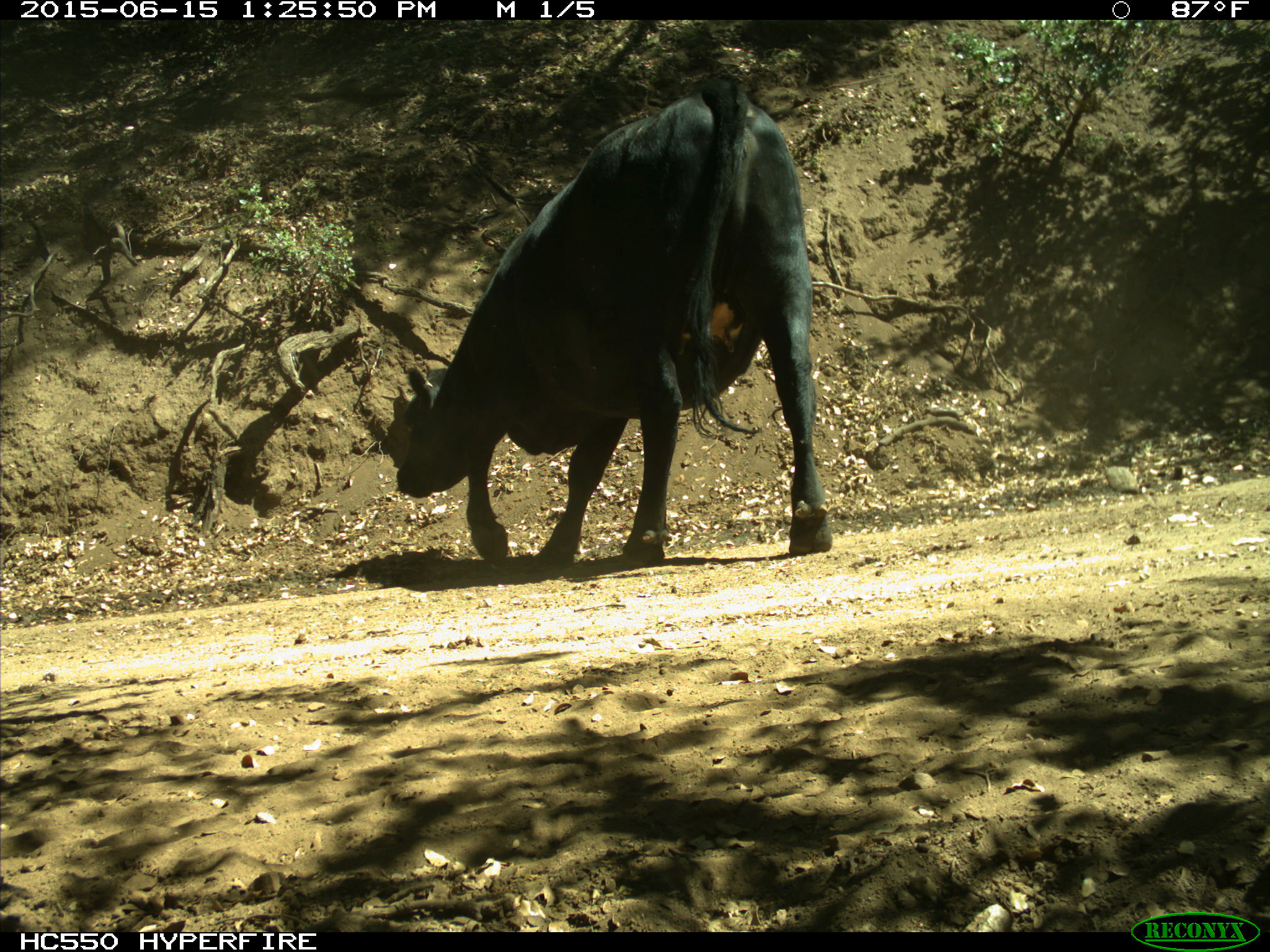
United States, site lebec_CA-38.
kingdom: Animalia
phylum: Chordata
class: Mammalia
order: Artiodactyla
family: Bovidae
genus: Bos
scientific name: Bos taurus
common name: domestic cow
Bos taurus (domestic cow).